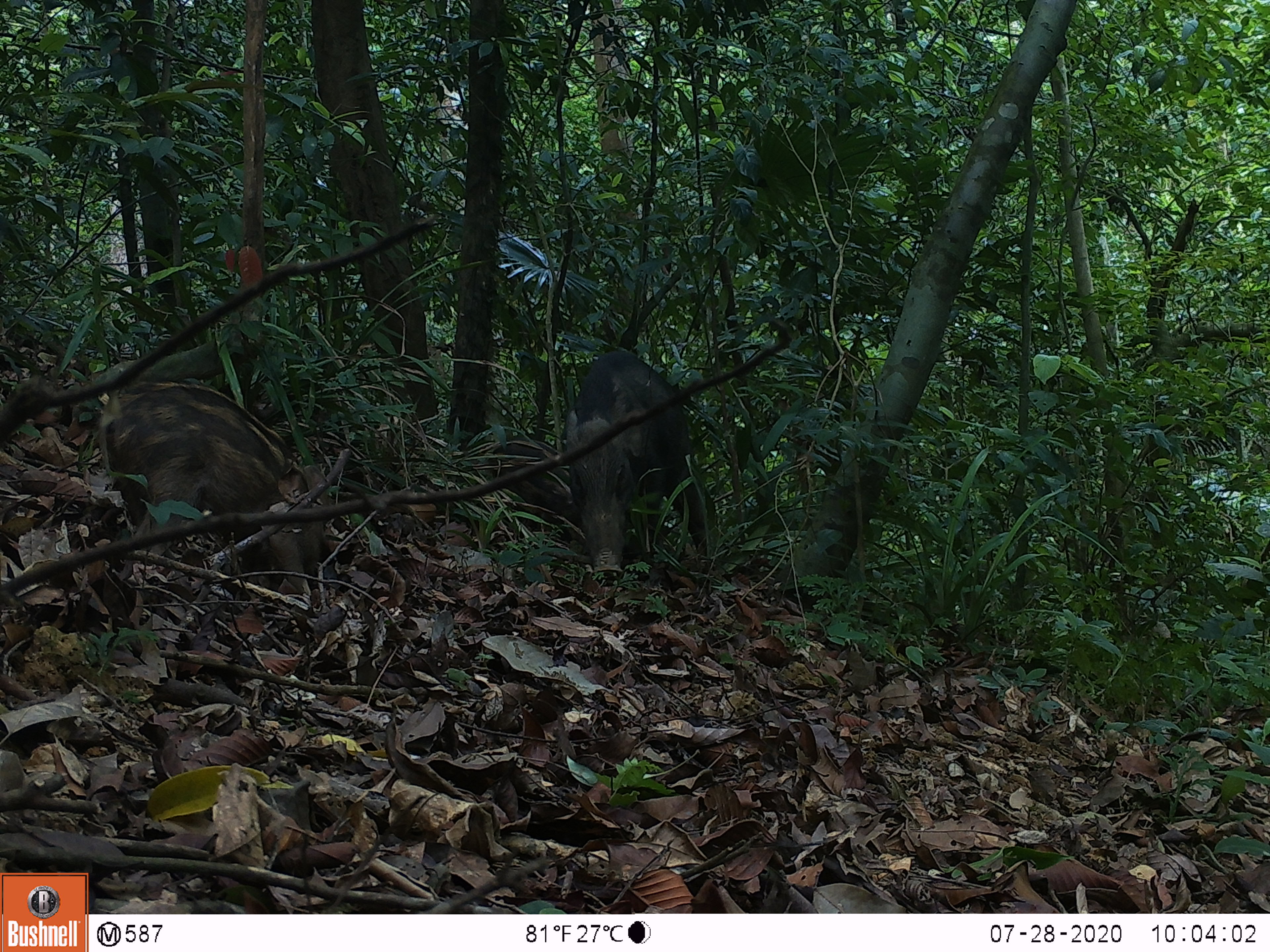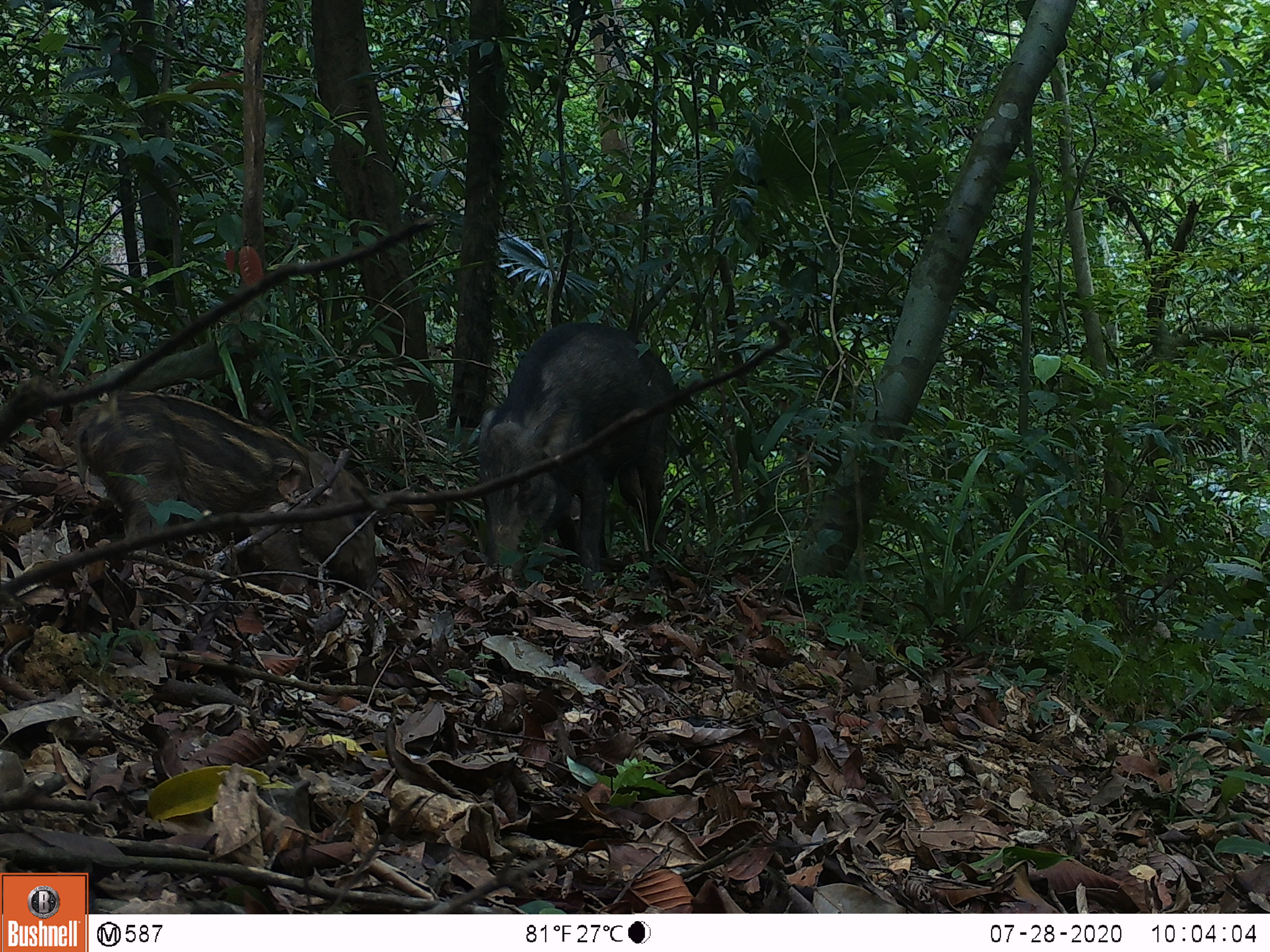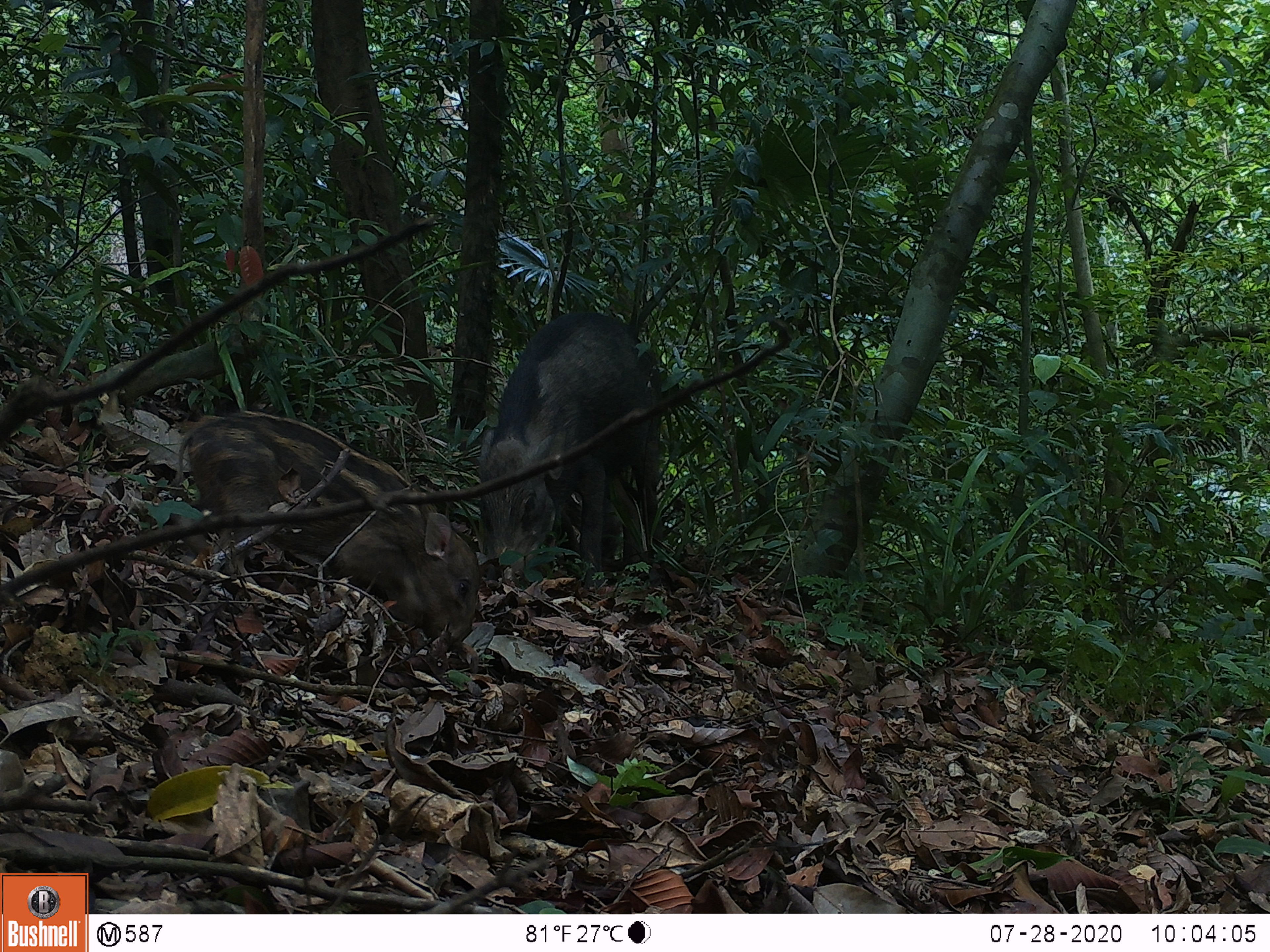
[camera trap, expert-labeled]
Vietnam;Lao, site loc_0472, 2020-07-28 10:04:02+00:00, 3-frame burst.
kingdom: Animalia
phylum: Chordata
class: Mammalia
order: Artiodactyla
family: Suidae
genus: Sus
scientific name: Sus scrofa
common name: eurasian wild pig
Eurasian wild pig (Sus scrofa). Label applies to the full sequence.